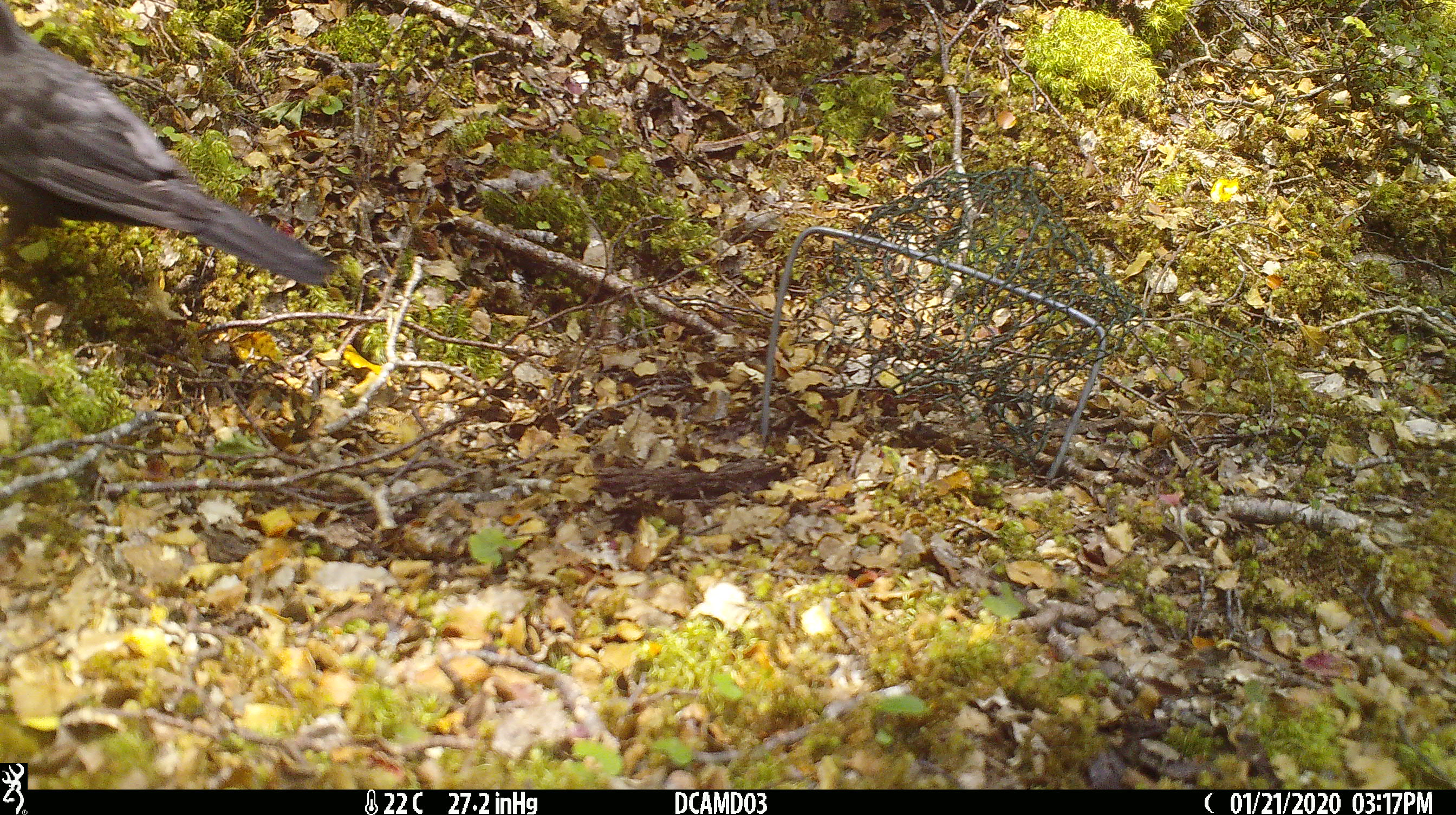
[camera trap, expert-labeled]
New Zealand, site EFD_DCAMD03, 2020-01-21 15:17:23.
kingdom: Animalia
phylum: Chordata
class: Aves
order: Passeriformes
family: Turdidae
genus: Turdus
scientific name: Turdus merula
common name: eurasian blackbird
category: blackbird